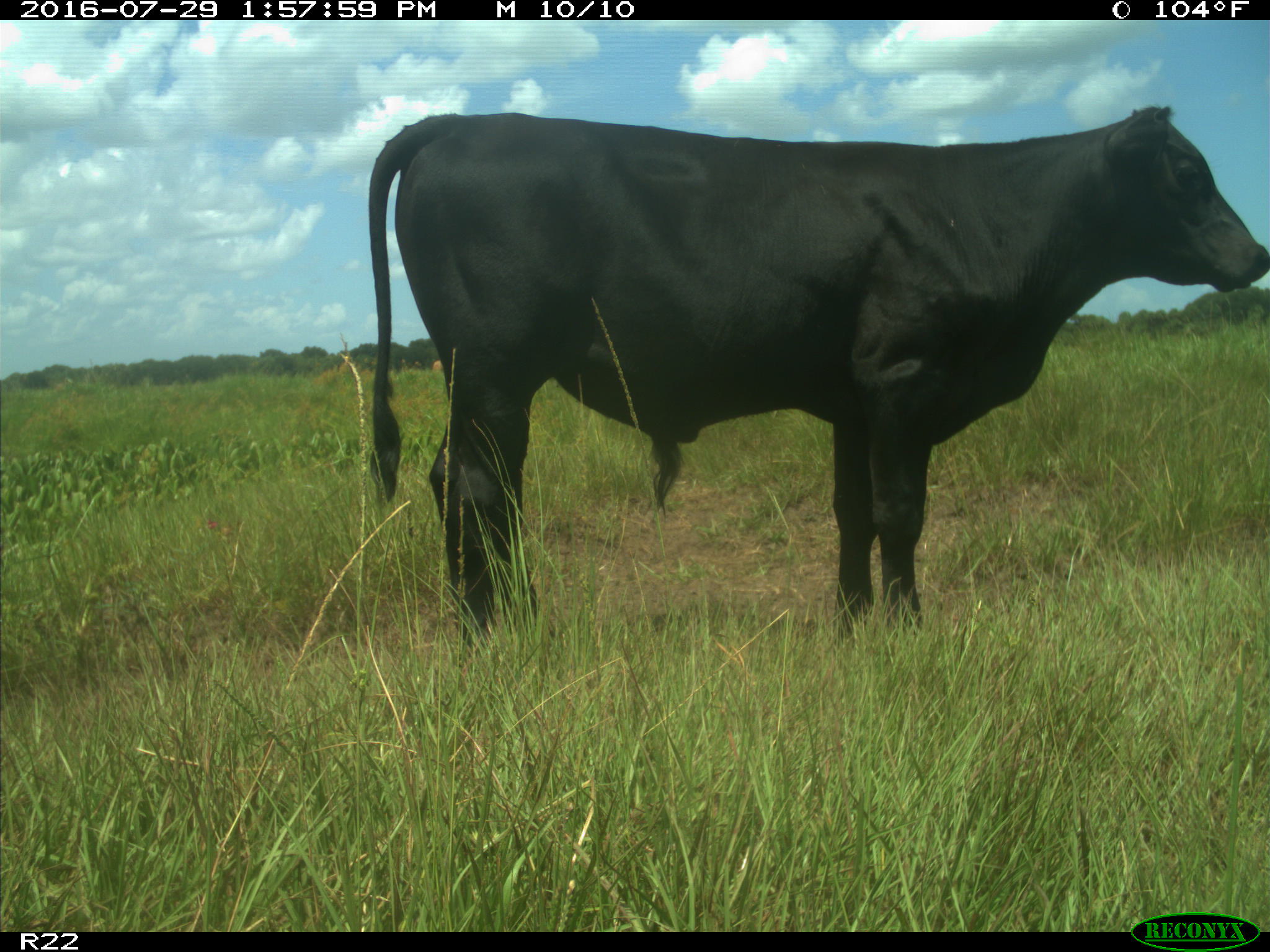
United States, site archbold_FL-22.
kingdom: Animalia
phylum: Chordata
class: Mammalia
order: Artiodactyla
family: Bovidae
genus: Bos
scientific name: Bos taurus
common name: domestic cow